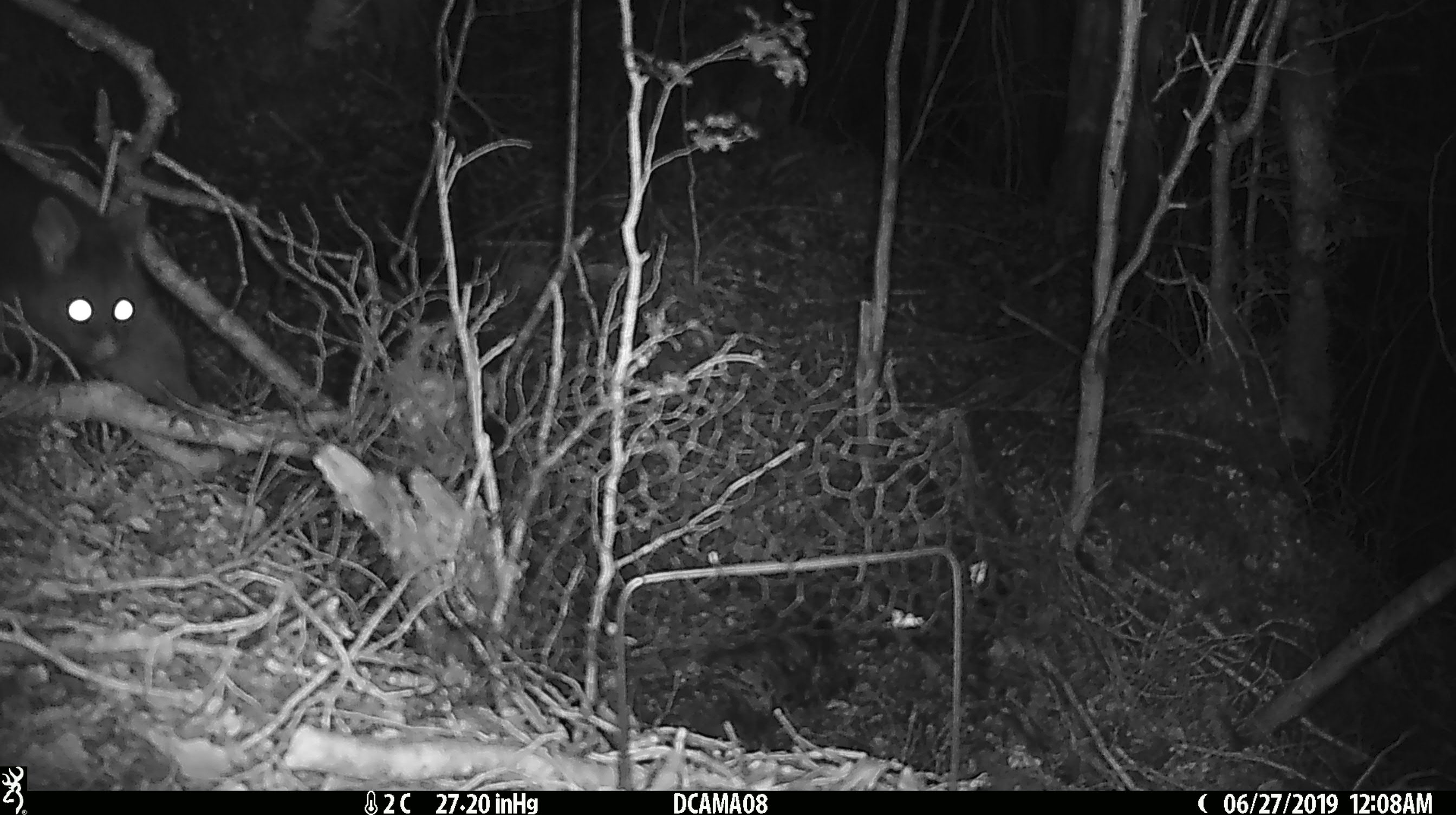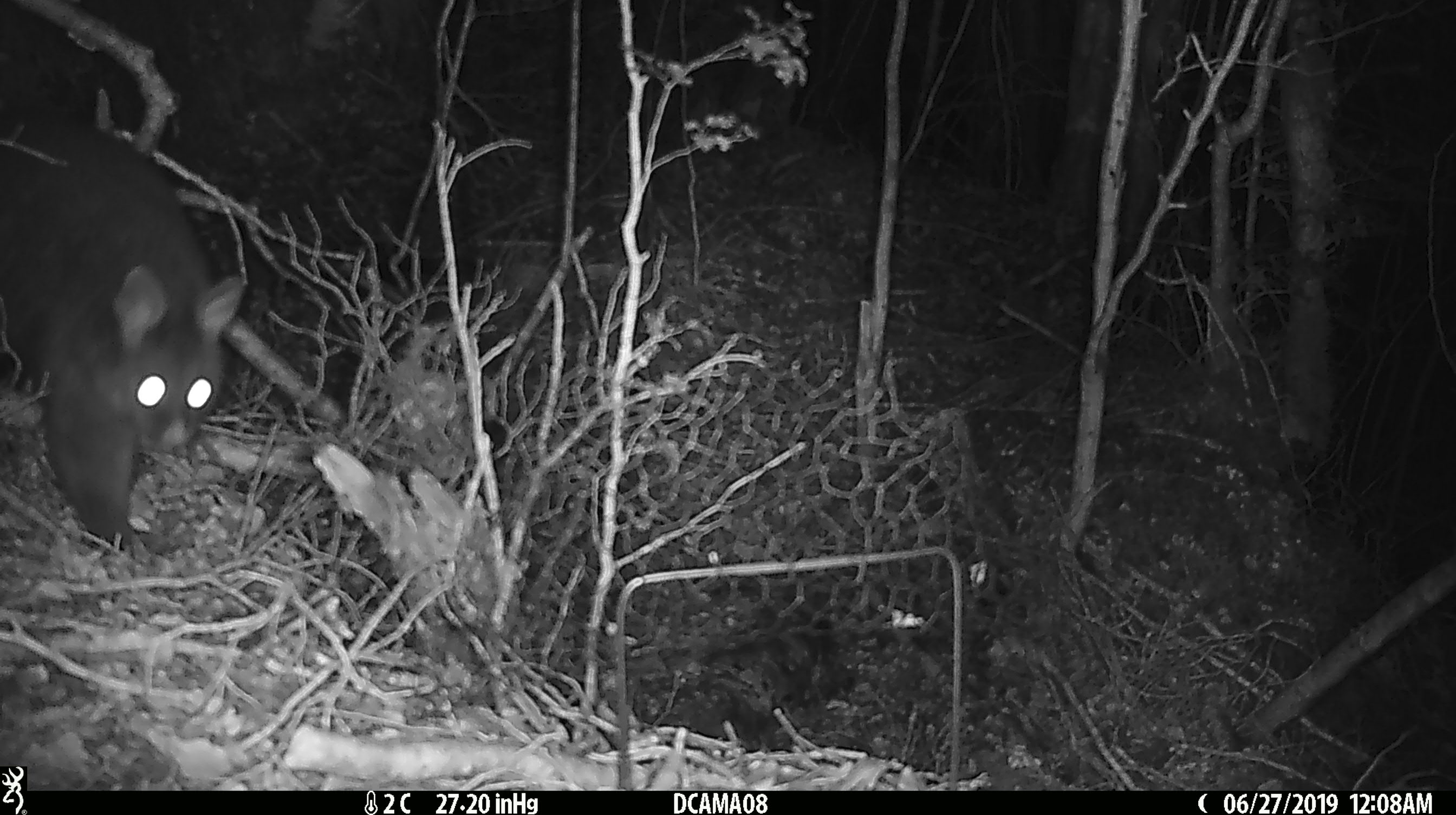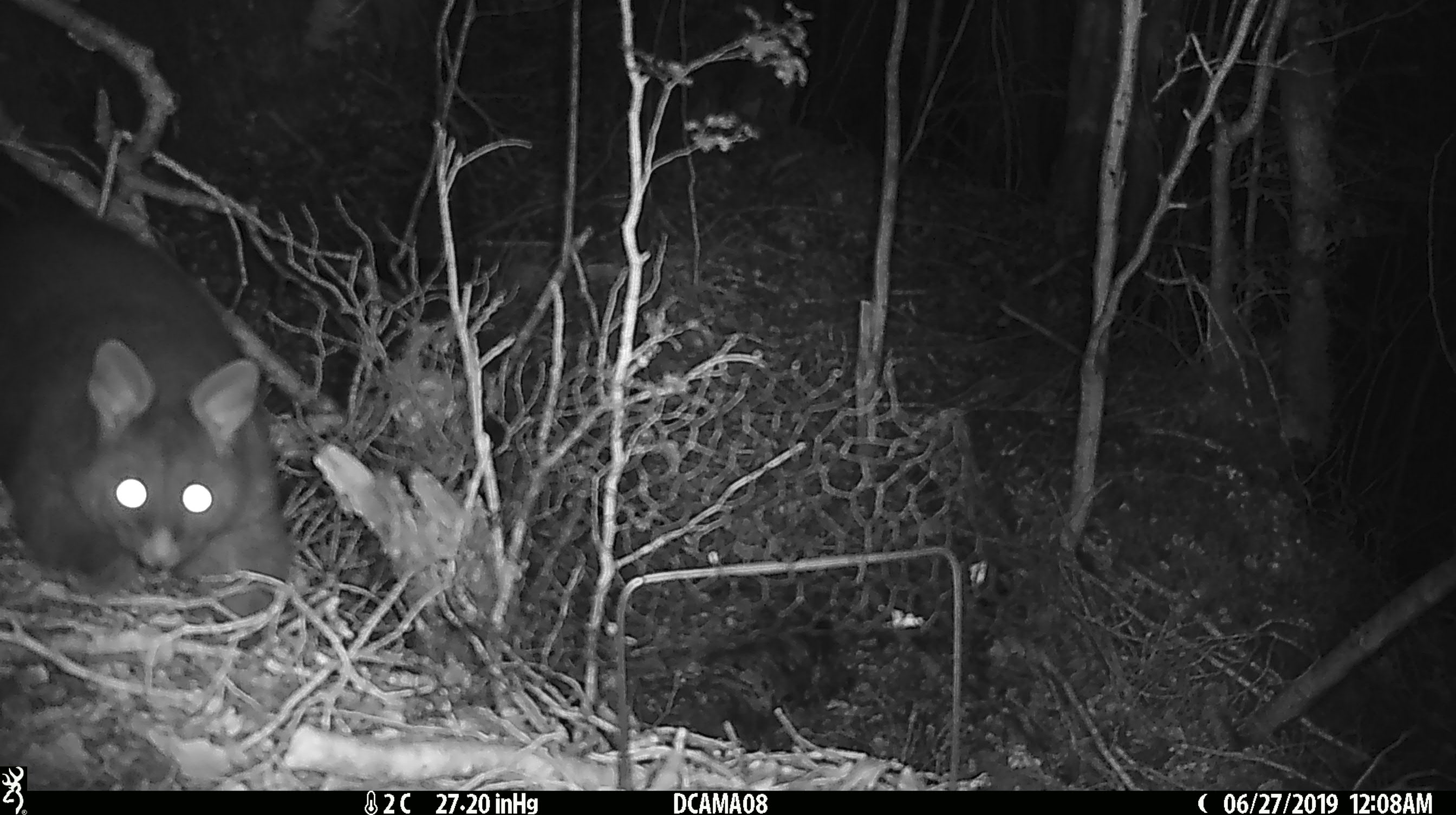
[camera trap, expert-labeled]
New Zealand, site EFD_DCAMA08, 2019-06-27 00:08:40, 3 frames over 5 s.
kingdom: Animalia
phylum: Chordata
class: Mammalia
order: Diprotodontia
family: Phalangeridae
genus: Trichosurus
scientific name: Trichosurus vulpecula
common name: common brushtail possum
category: possum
Possum (common brushtail possum) (Trichosurus vulpecula).